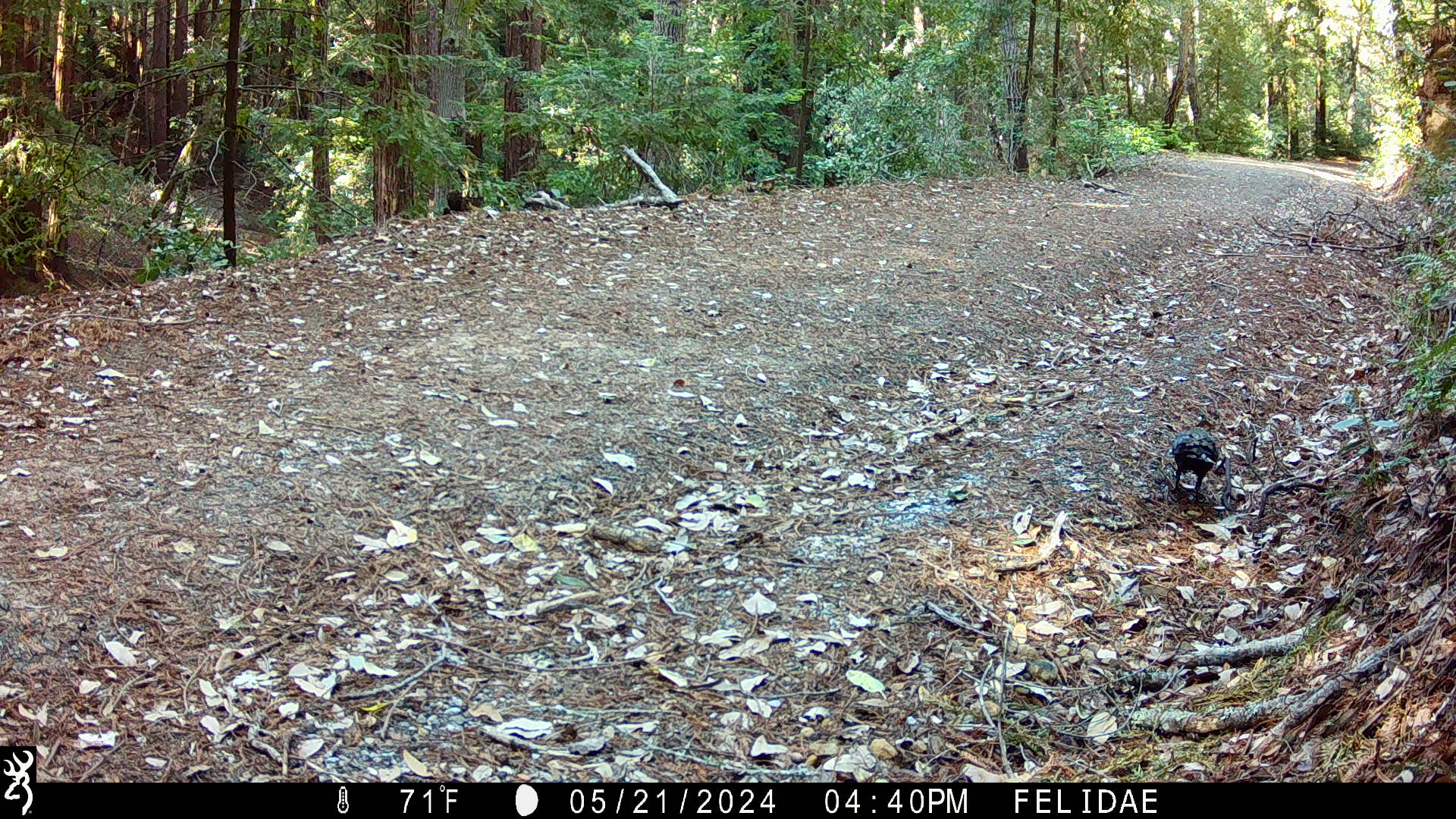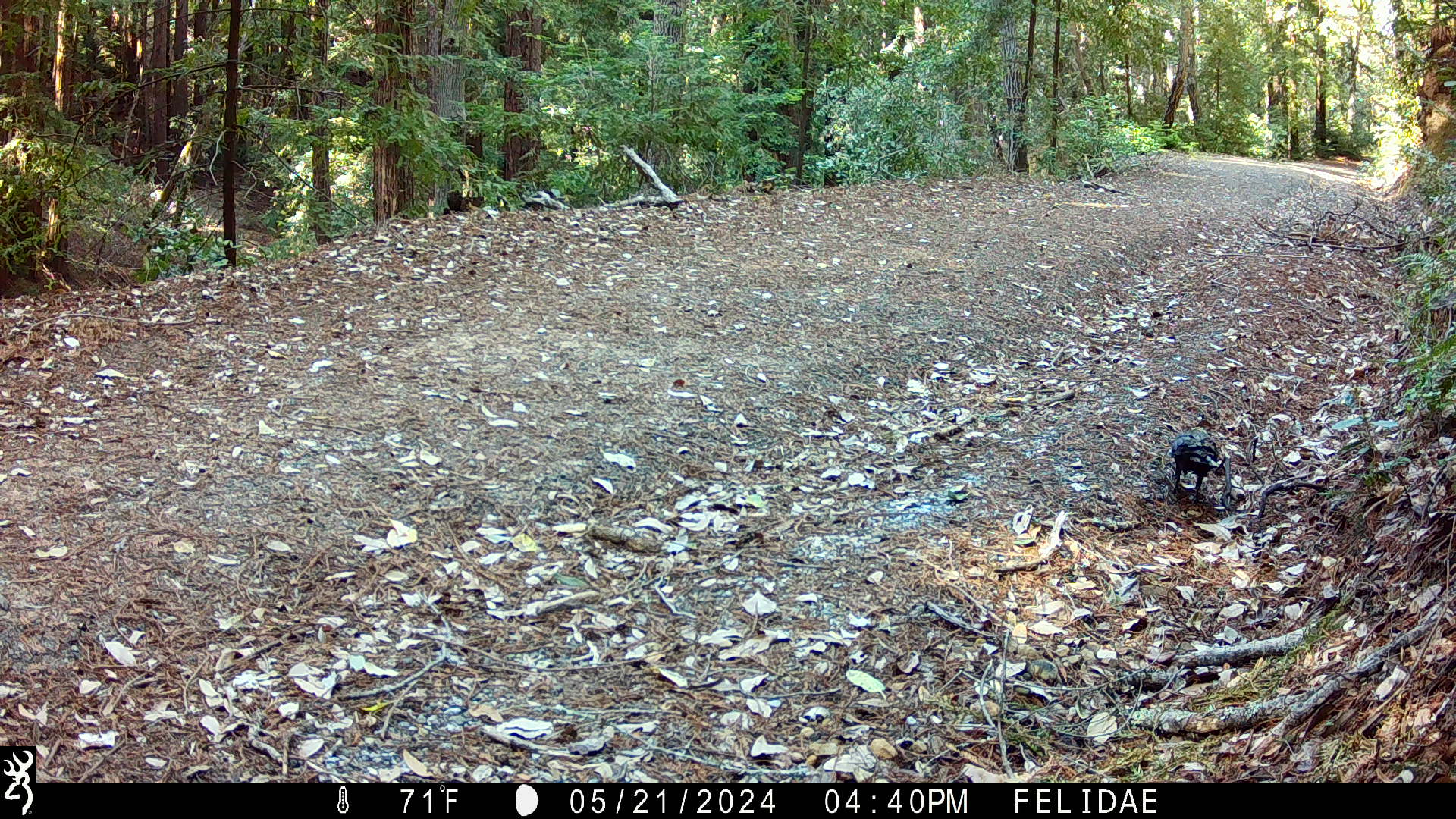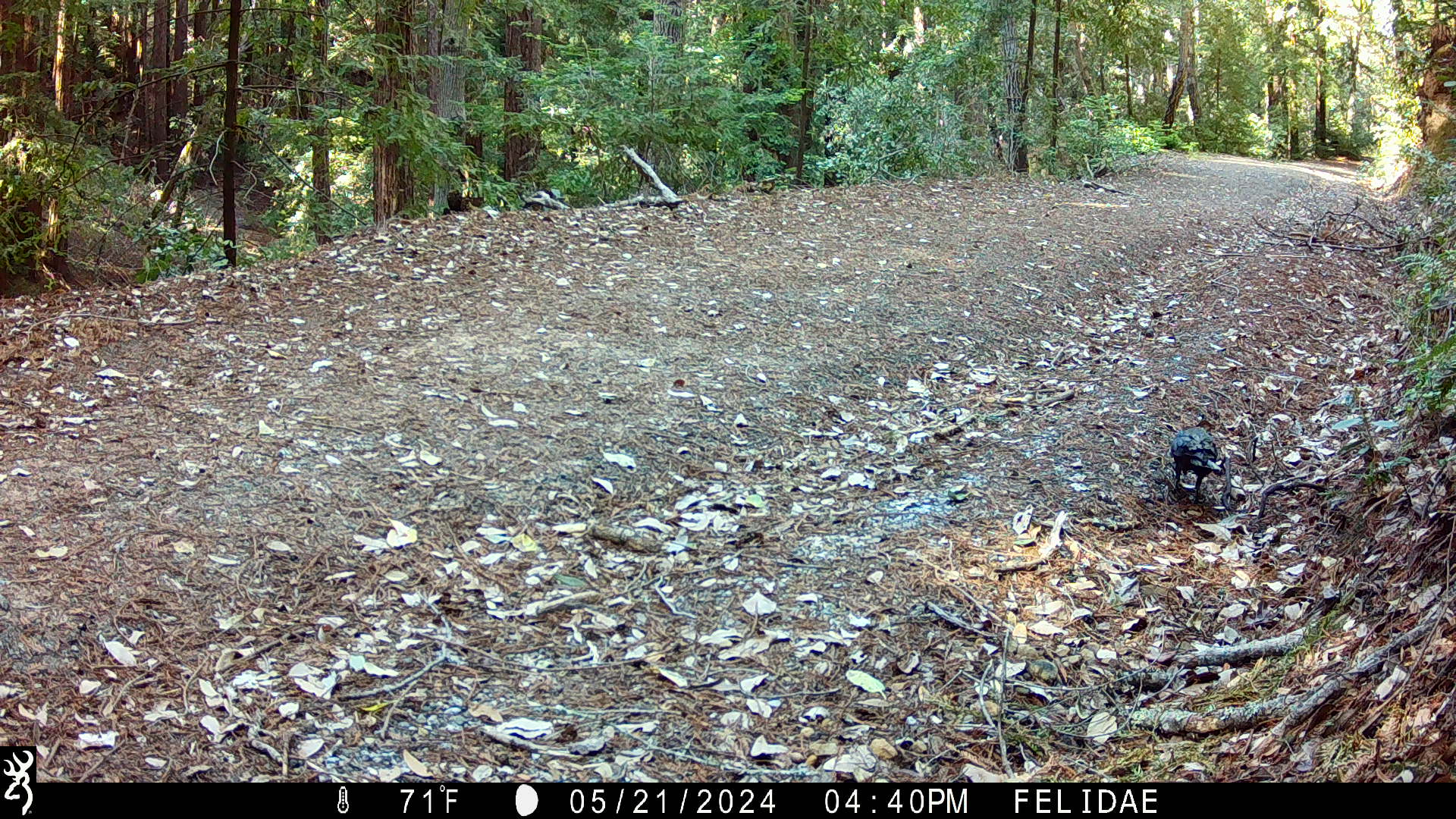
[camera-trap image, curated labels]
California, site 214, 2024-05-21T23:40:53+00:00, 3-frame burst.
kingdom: Animalia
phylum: Chordata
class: Aves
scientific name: Aves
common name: bird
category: unknown bird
Unknown bird (bird) (Aves).